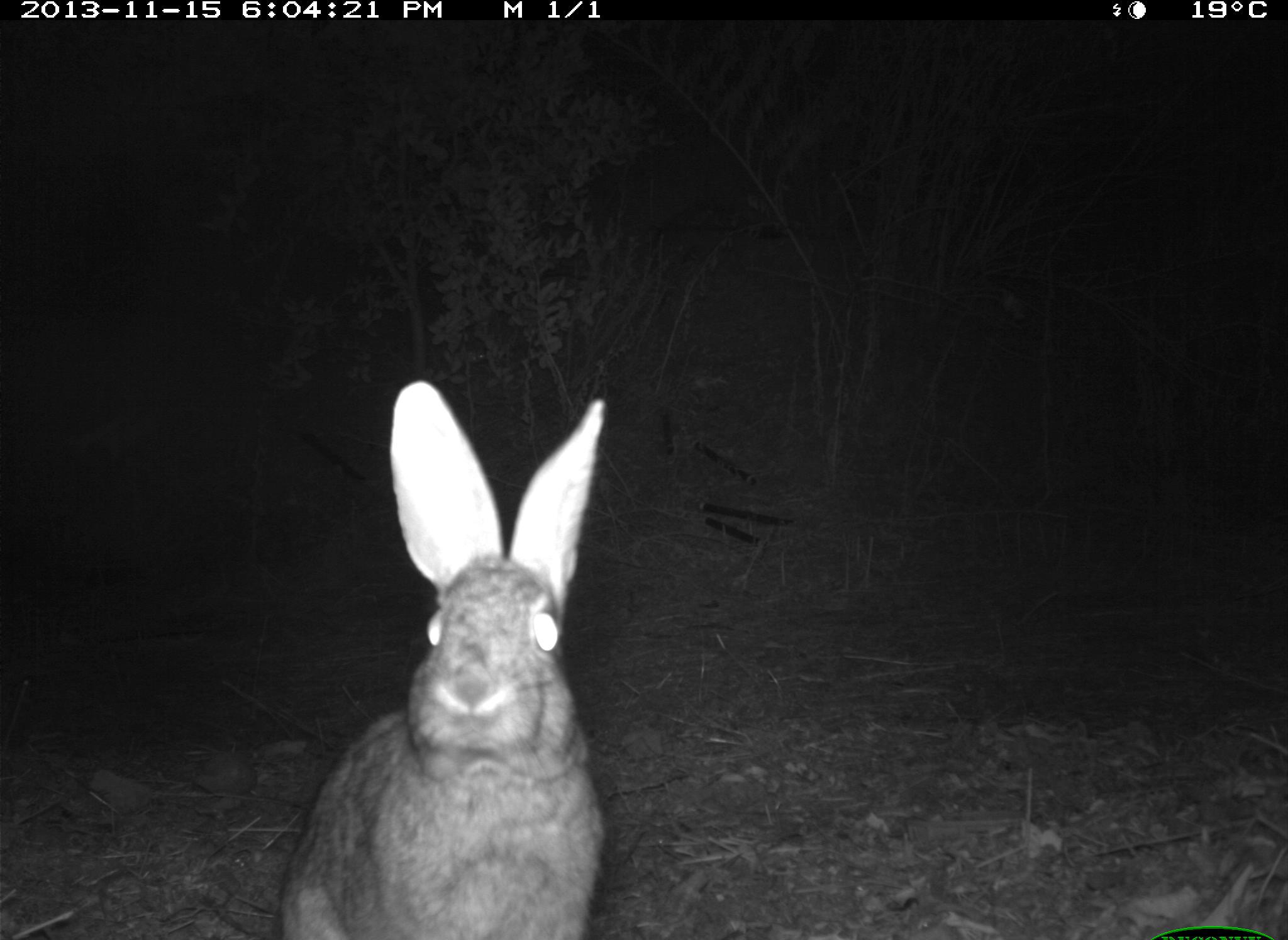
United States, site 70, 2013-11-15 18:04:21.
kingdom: Animalia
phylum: Chordata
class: Mammalia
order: Lagomorpha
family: Leporidae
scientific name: Leporidae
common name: rabbits and hares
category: rabbit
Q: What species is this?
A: Rabbit (rabbits and hares) (Leporidae).